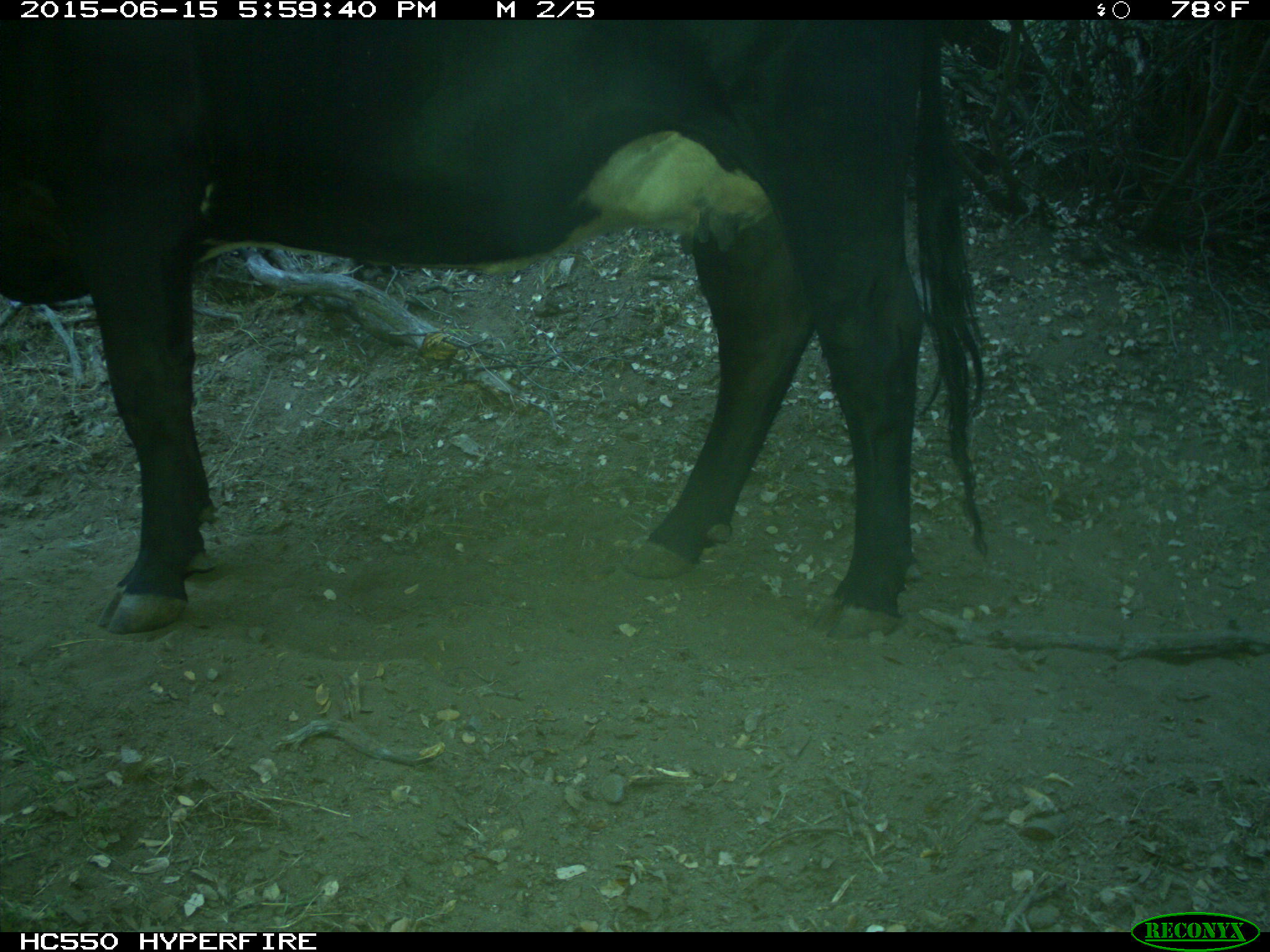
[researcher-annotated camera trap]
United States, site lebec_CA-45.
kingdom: Animalia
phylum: Chordata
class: Mammalia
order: Artiodactyla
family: Bovidae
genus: Bos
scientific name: Bos taurus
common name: domestic cow